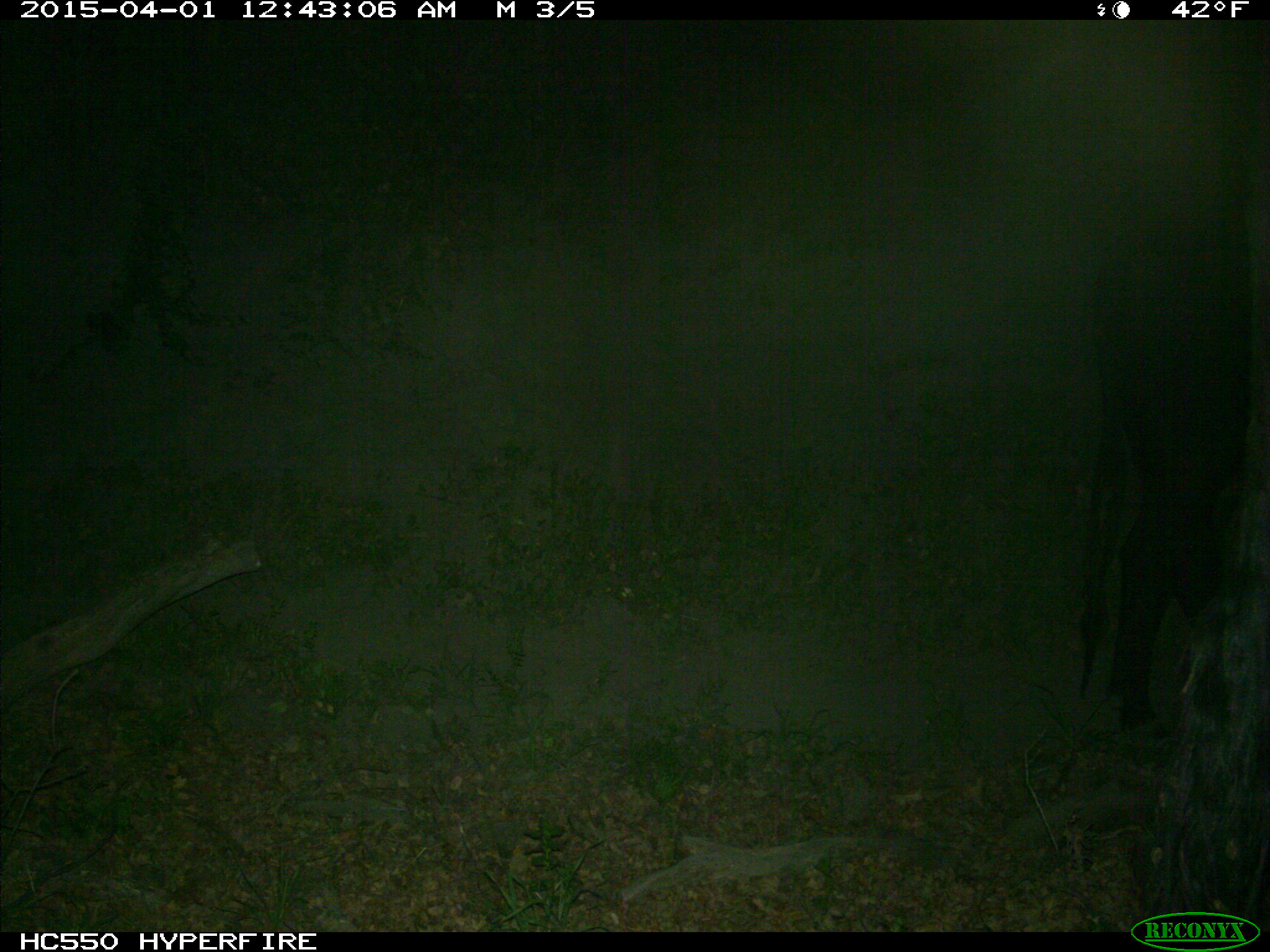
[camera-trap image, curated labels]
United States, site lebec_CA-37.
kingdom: Animalia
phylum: Chordata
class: Mammalia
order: Artiodactyla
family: Bovidae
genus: Bos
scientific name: Bos taurus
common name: domestic cow